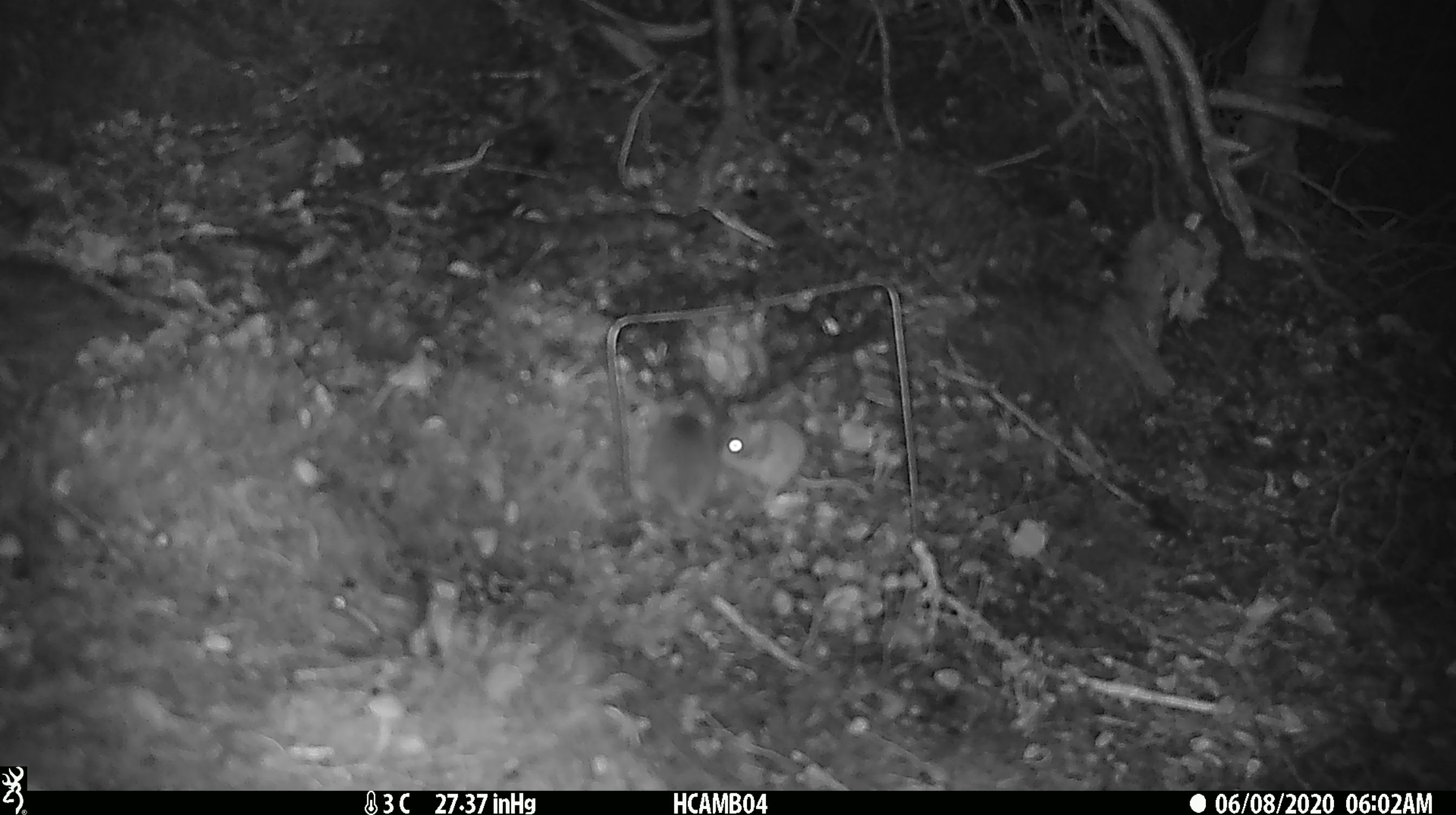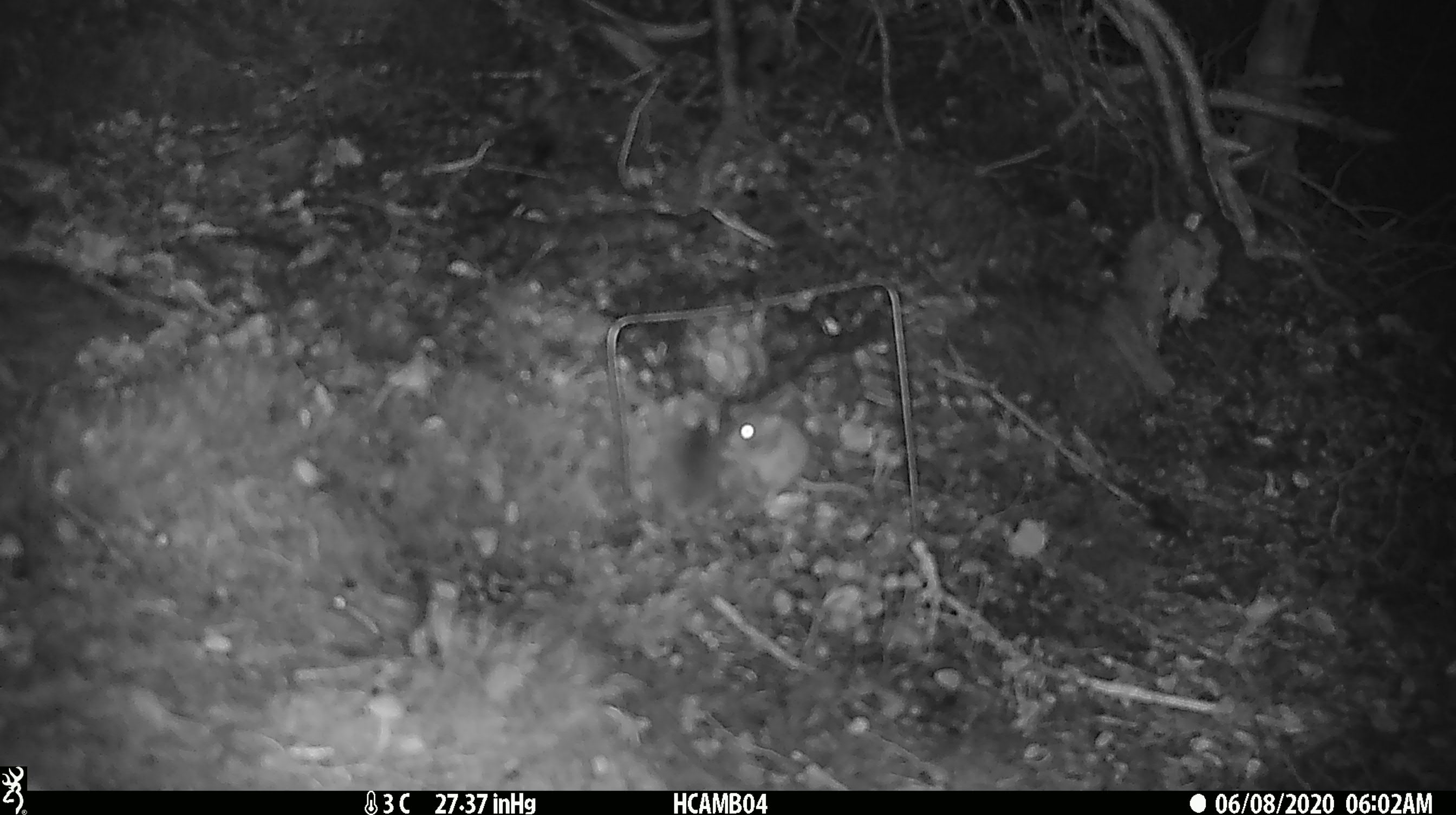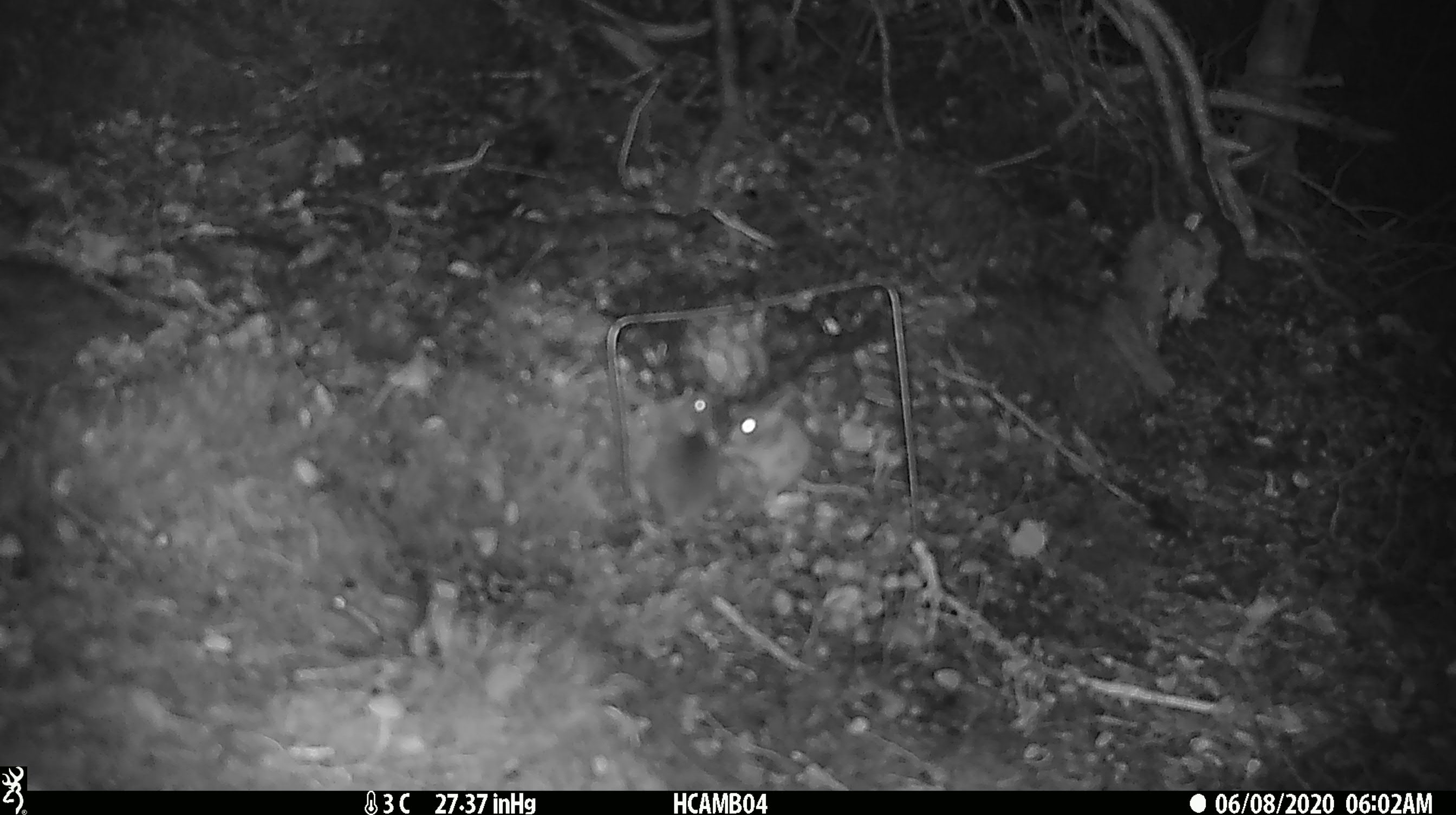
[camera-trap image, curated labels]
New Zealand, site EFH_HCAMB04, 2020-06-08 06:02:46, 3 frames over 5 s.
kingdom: Animalia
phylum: Chordata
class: Mammalia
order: Rodentia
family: Muridae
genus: Mus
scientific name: Mus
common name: mouse